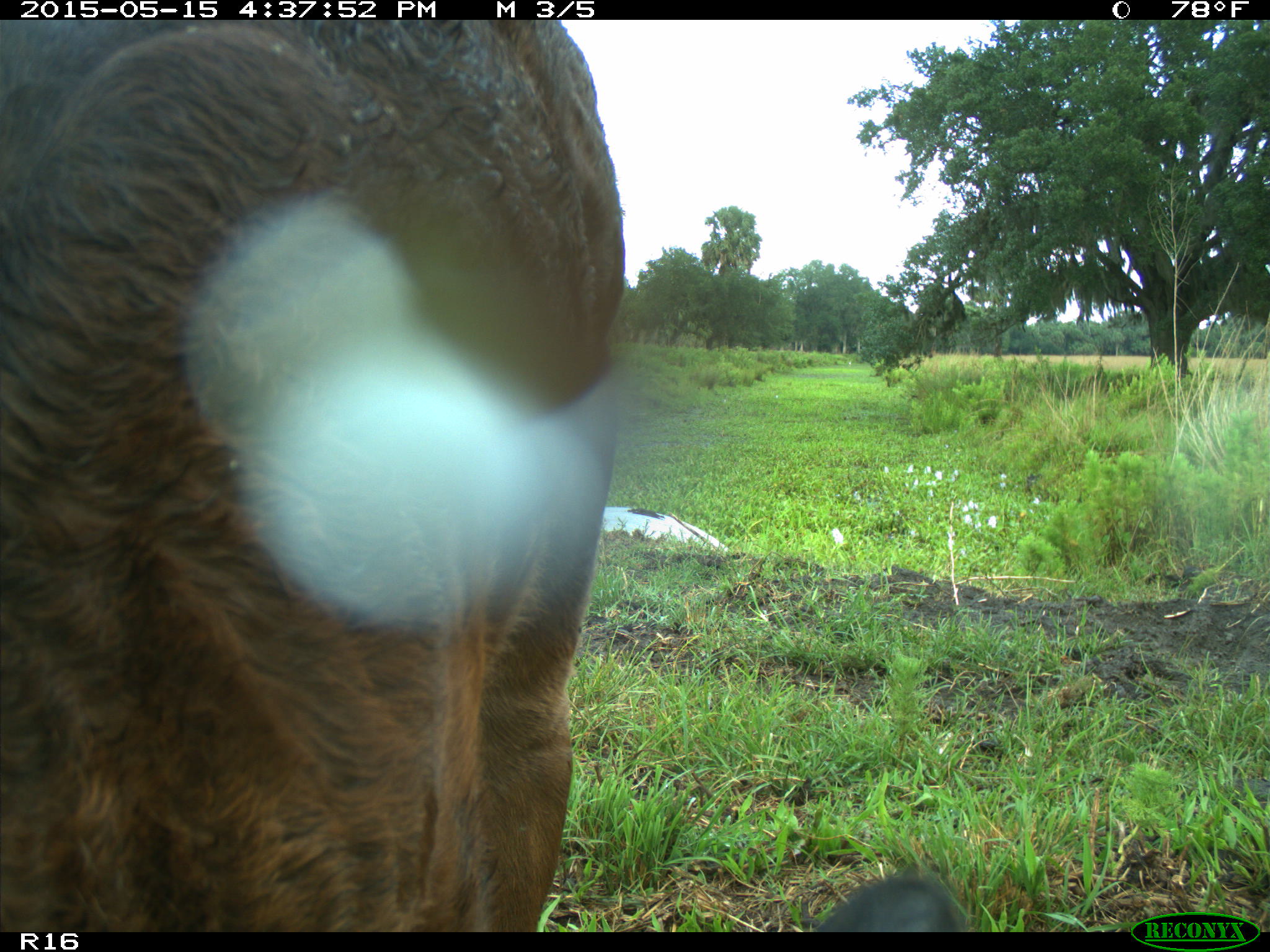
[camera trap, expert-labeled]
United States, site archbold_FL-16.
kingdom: Animalia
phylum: Chordata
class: Mammalia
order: Artiodactyla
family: Bovidae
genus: Bos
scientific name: Bos taurus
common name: domestic cow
Bos taurus (domestic cow).